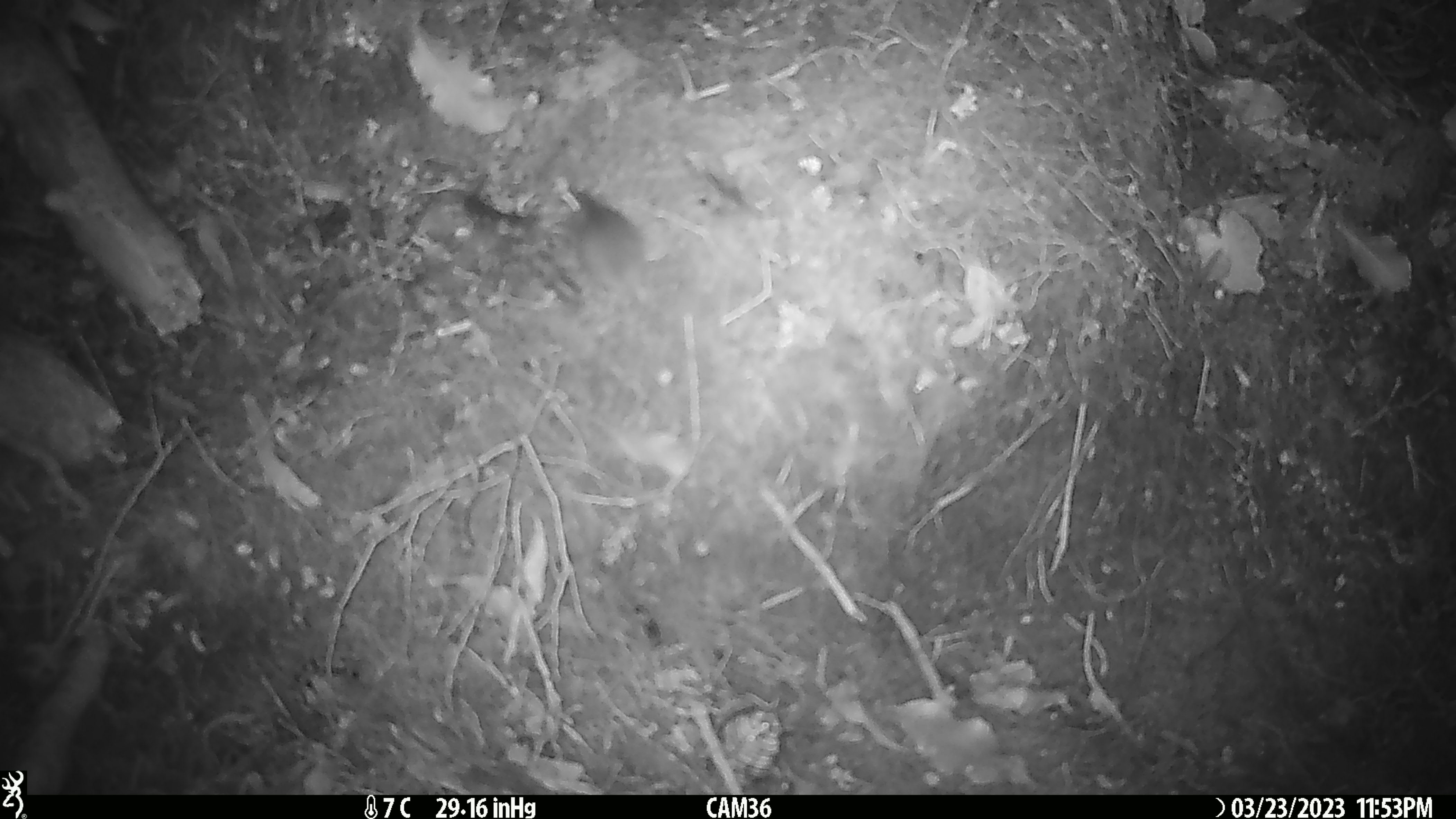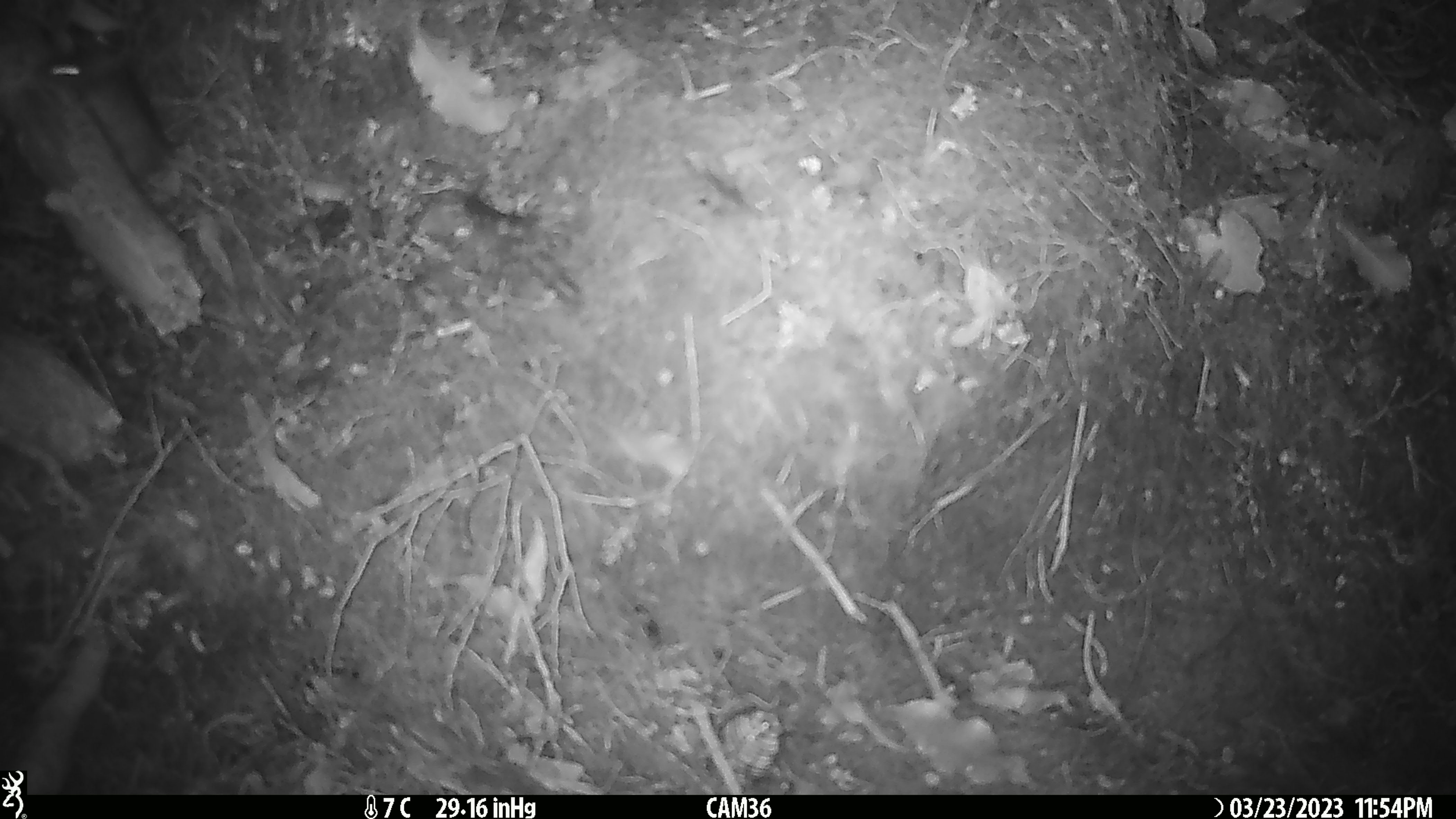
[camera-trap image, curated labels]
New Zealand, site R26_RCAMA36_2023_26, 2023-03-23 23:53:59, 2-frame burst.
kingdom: Animalia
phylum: Chordata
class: Mammalia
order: Rodentia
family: Muridae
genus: Mus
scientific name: Mus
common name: mouse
Mouse (Mus).